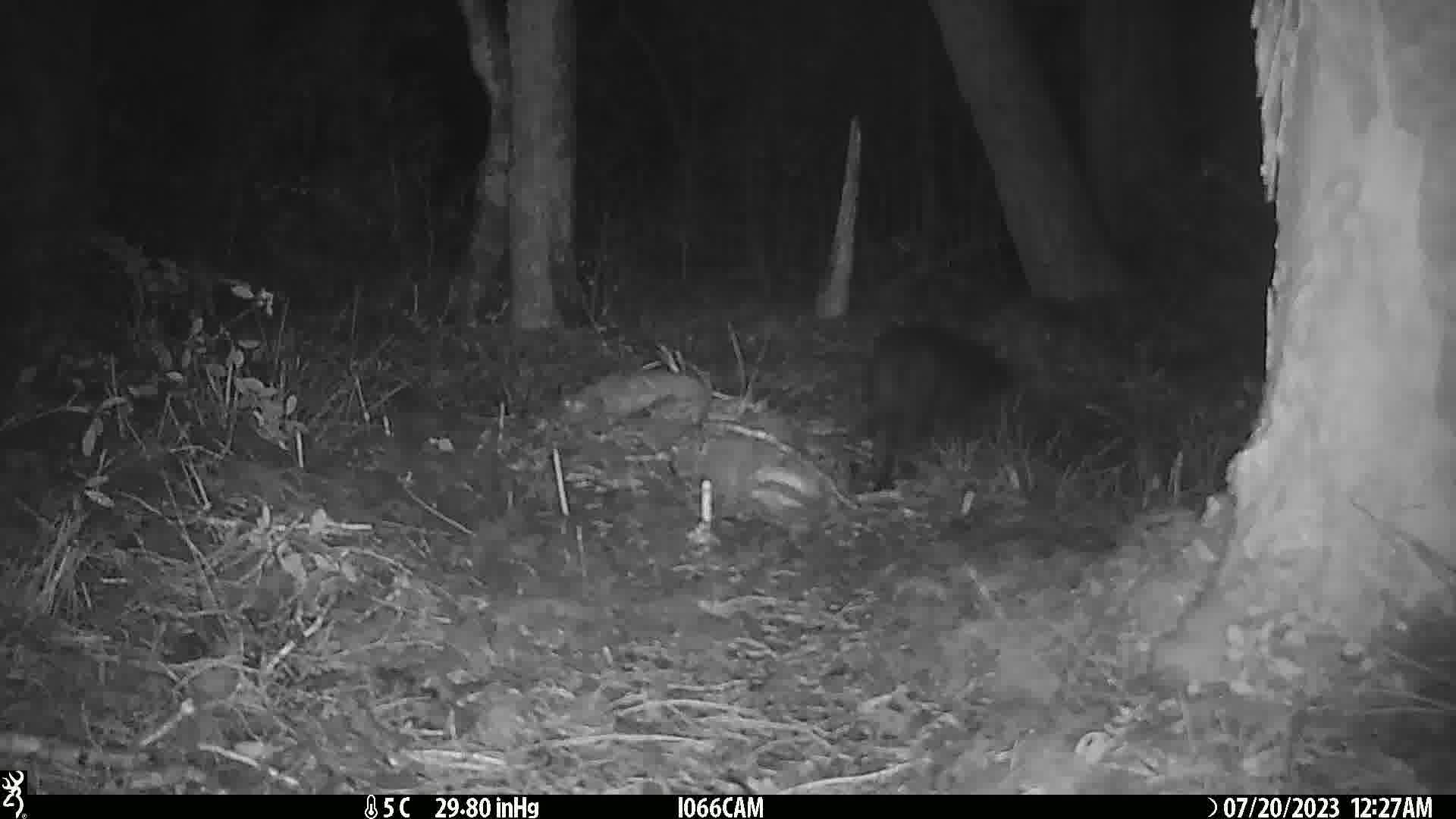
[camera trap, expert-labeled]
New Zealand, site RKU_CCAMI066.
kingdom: Animalia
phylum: Chordata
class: Mammalia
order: Carnivora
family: Felidae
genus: Felis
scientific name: Felis catus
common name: domestic cat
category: cat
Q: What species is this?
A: Cat (domestic cat) (Felis catus).